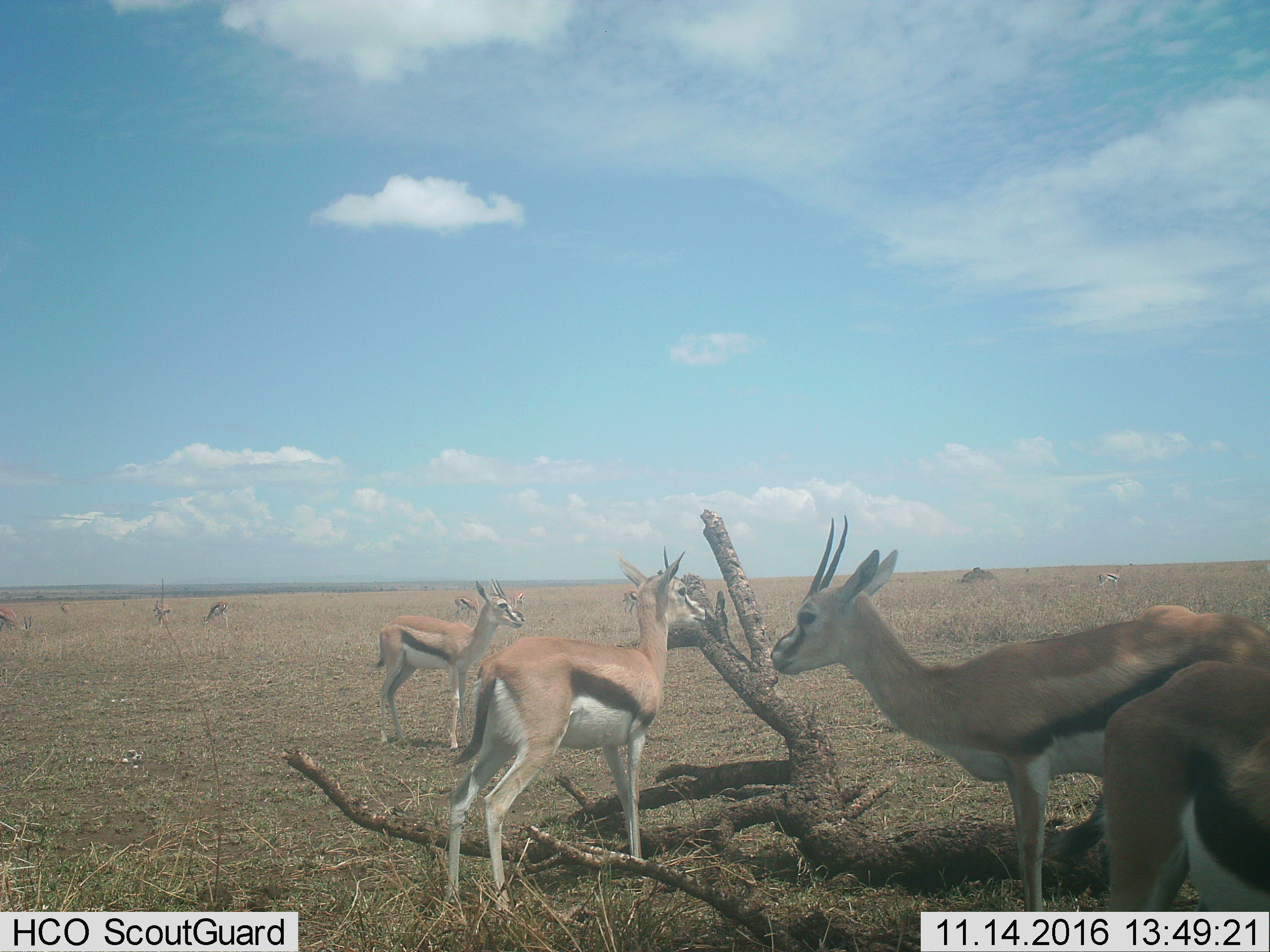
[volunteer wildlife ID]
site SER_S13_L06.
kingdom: Animalia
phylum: Chordata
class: Mammalia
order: Artiodactyla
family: Bovidae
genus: Eudorcas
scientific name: Eudorcas thomsonii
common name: thomson's gazelle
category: gazellethomsons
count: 11-50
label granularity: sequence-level